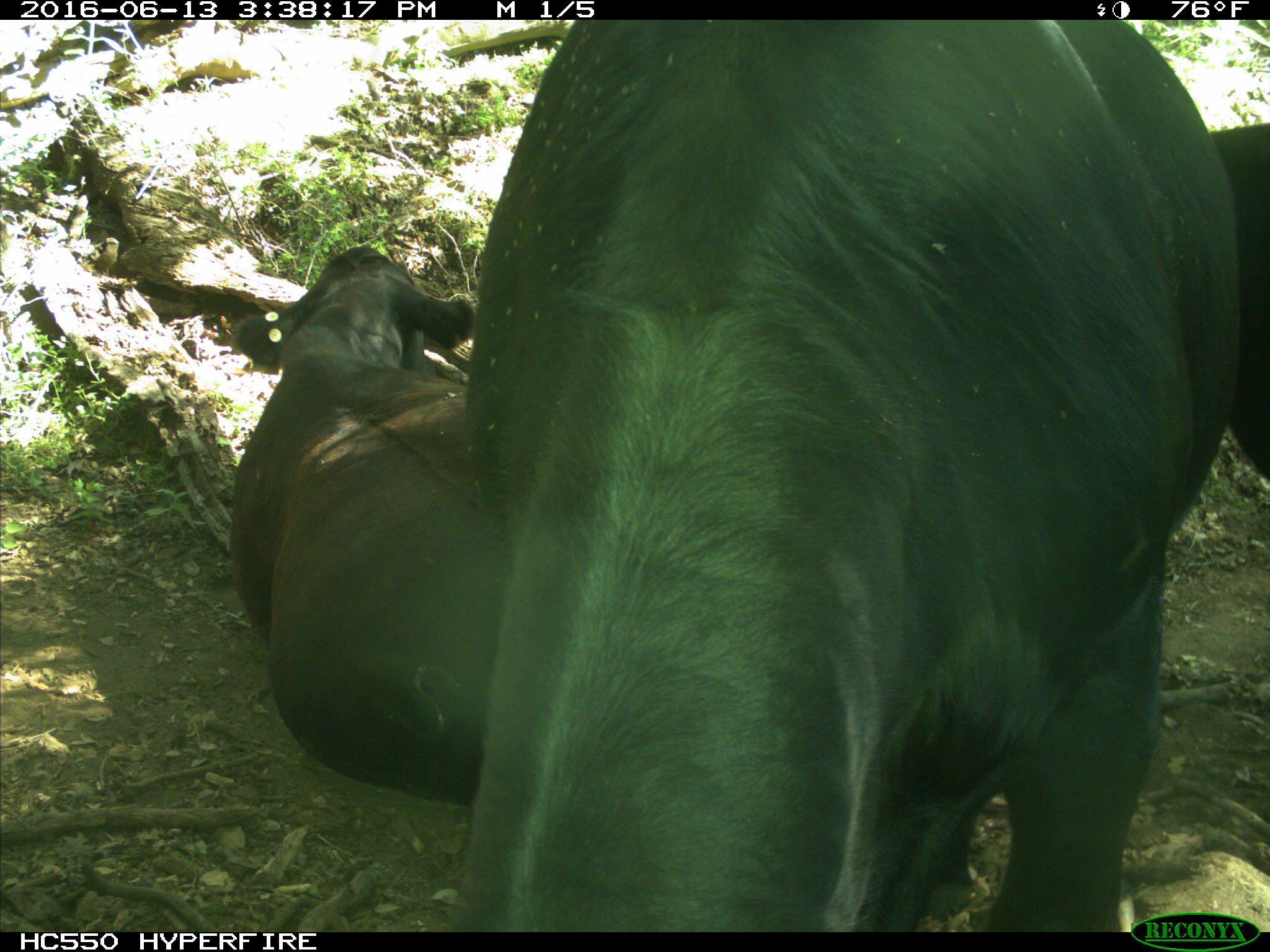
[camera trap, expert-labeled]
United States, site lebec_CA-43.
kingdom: Animalia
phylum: Chordata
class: Mammalia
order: Artiodactyla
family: Bovidae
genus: Bos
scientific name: Bos taurus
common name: domestic cow